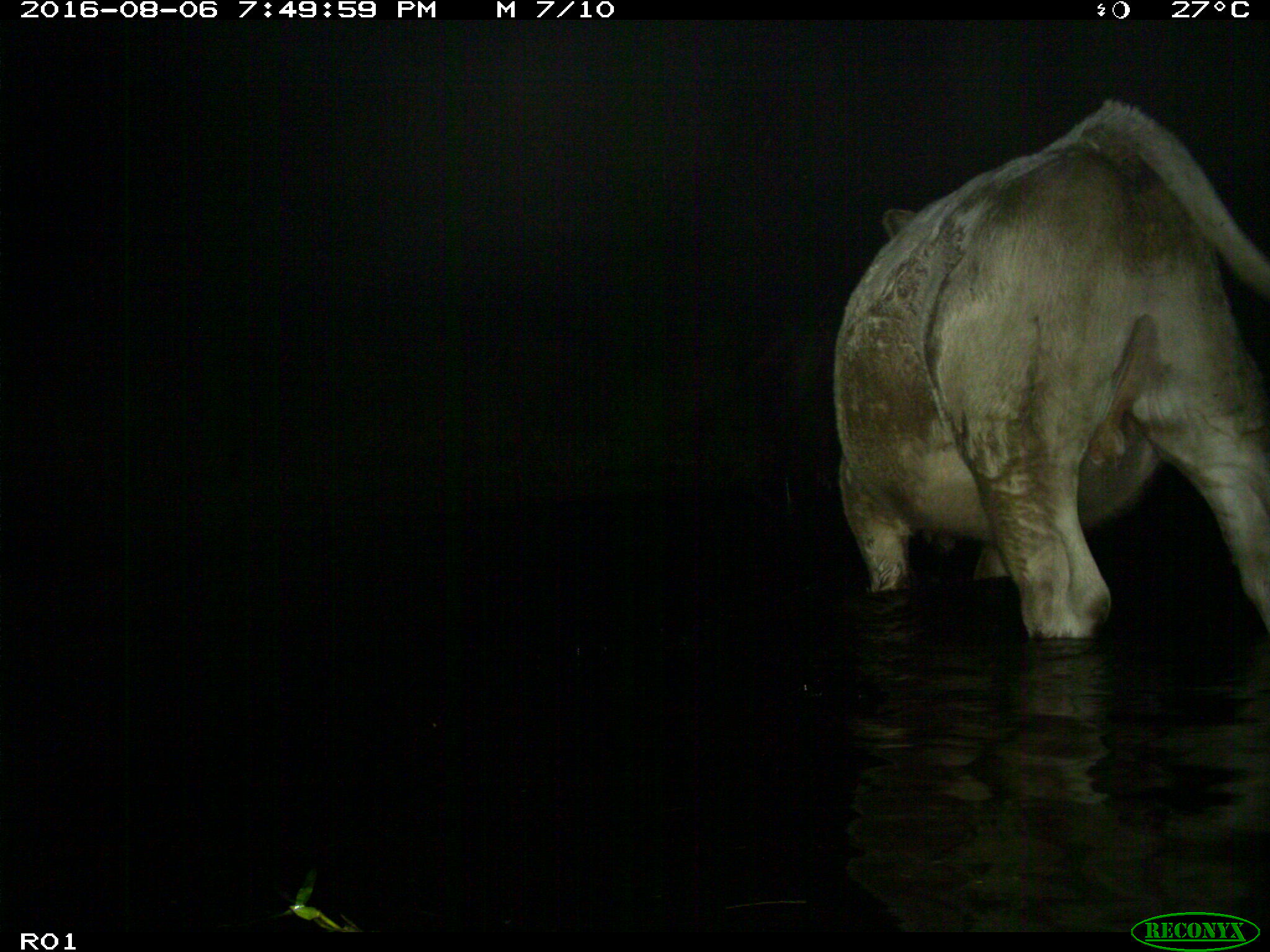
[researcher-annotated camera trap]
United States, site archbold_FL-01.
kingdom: Animalia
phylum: Chordata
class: Mammalia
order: Artiodactyla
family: Bovidae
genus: Bos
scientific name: Bos taurus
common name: domestic cow